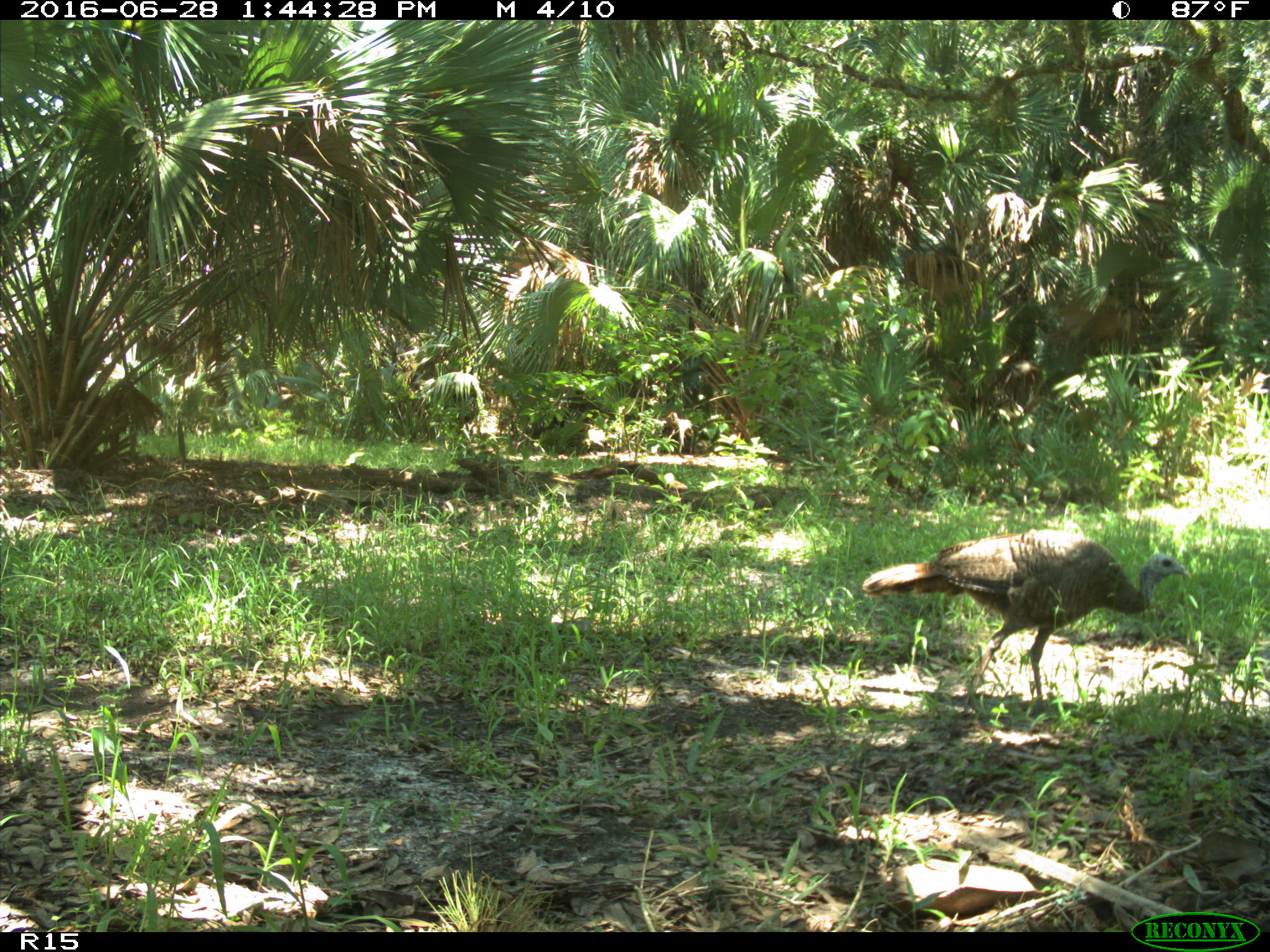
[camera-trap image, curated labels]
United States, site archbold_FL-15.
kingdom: Animalia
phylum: Chordata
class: Aves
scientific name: Aves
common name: birds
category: unidentified bird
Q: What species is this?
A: Unidentified bird (birds) (Aves).